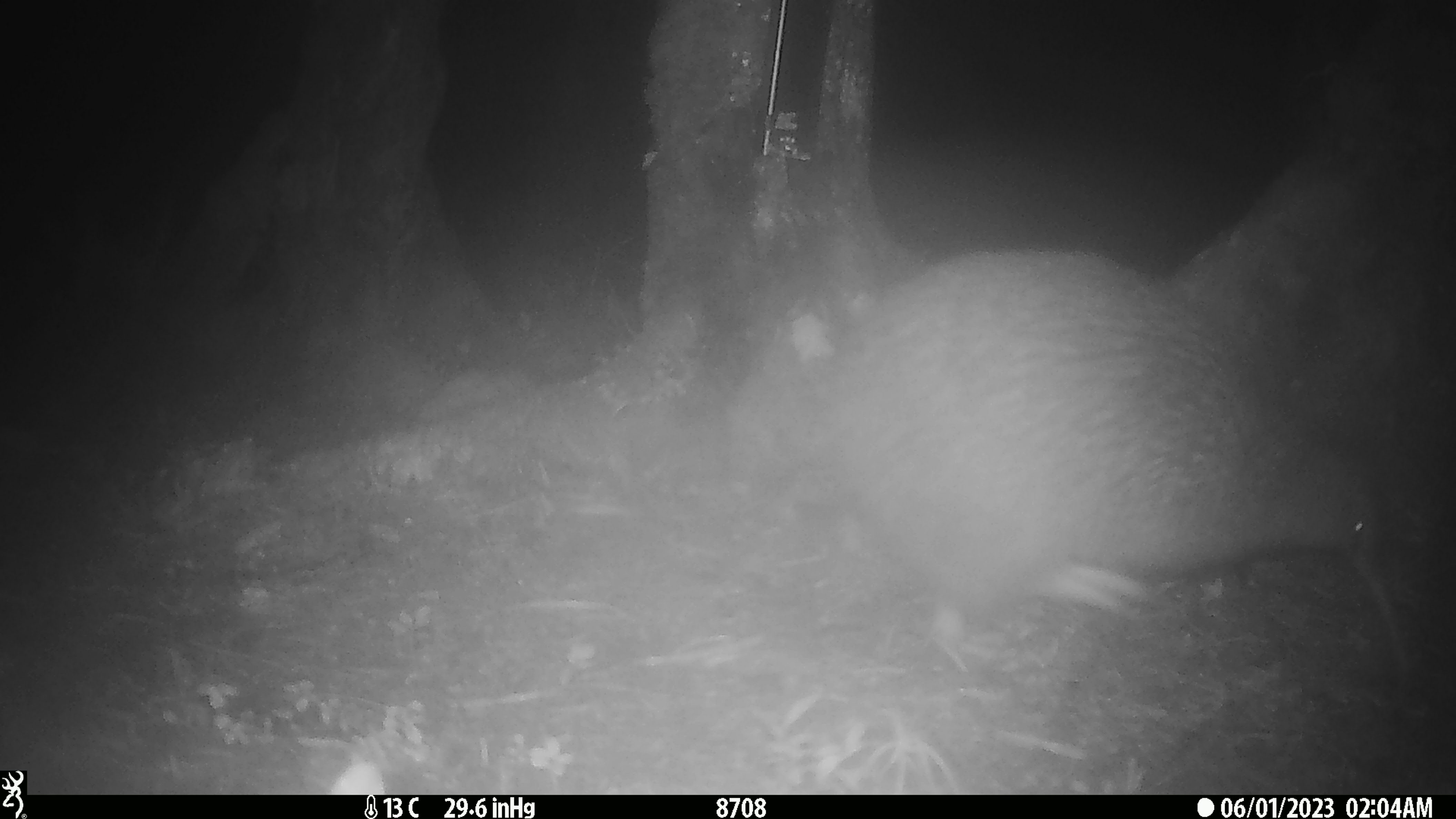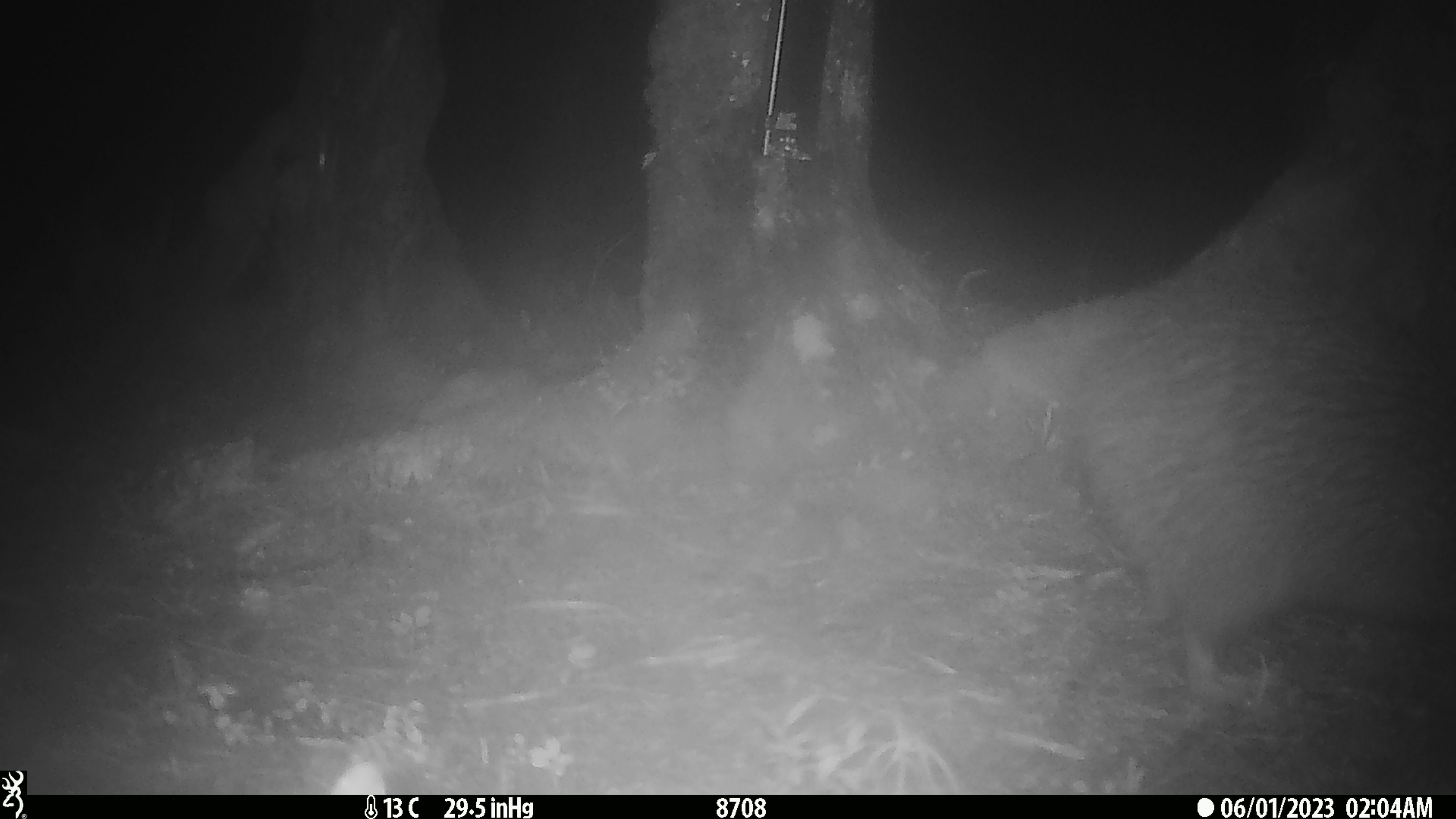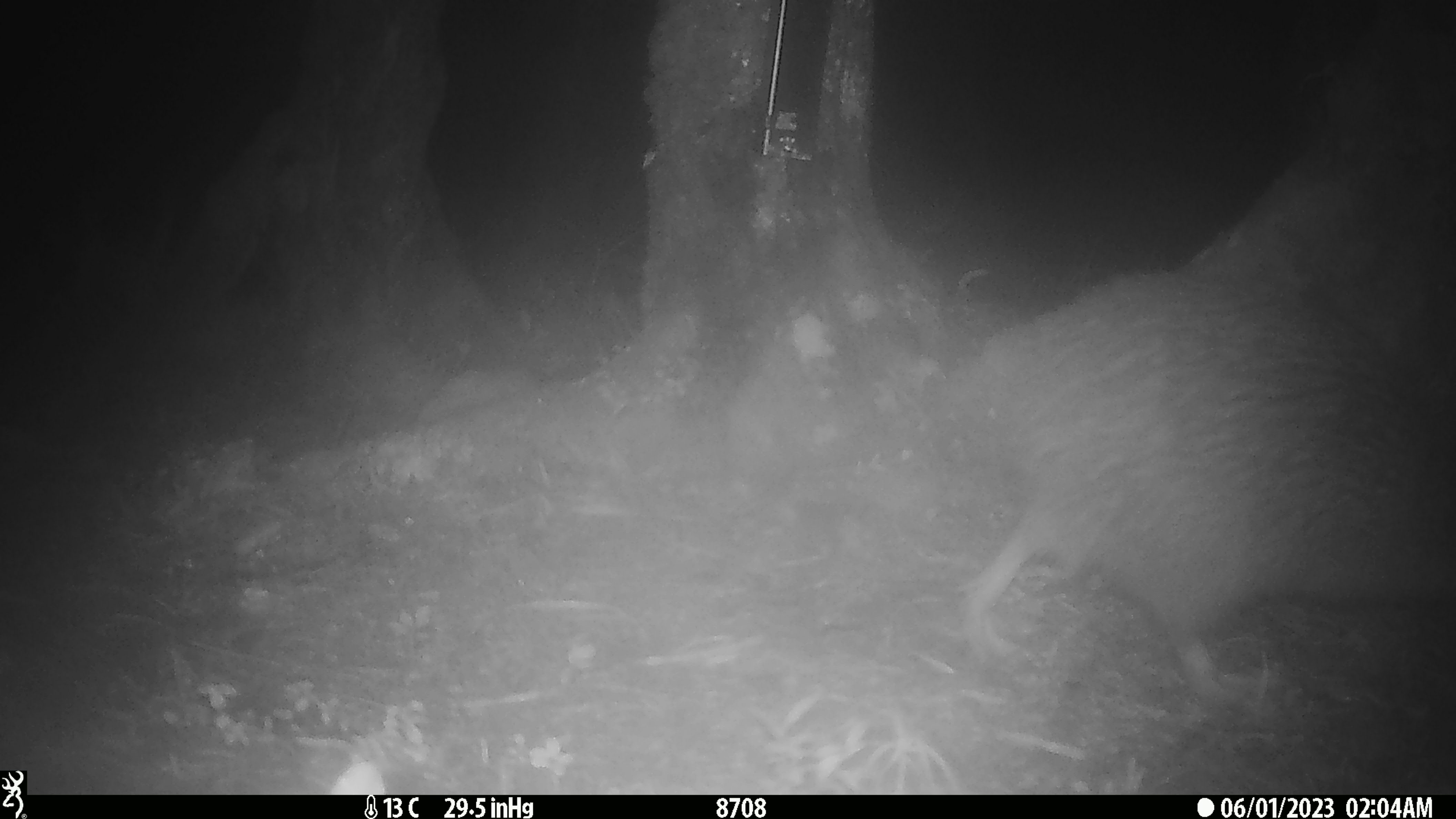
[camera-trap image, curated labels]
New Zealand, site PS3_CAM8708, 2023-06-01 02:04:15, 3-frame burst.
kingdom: Animalia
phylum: Chordata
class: Aves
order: Apterygiformes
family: Apterygidae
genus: Apteryx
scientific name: Apteryx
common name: kiwi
Kiwi (Apteryx).